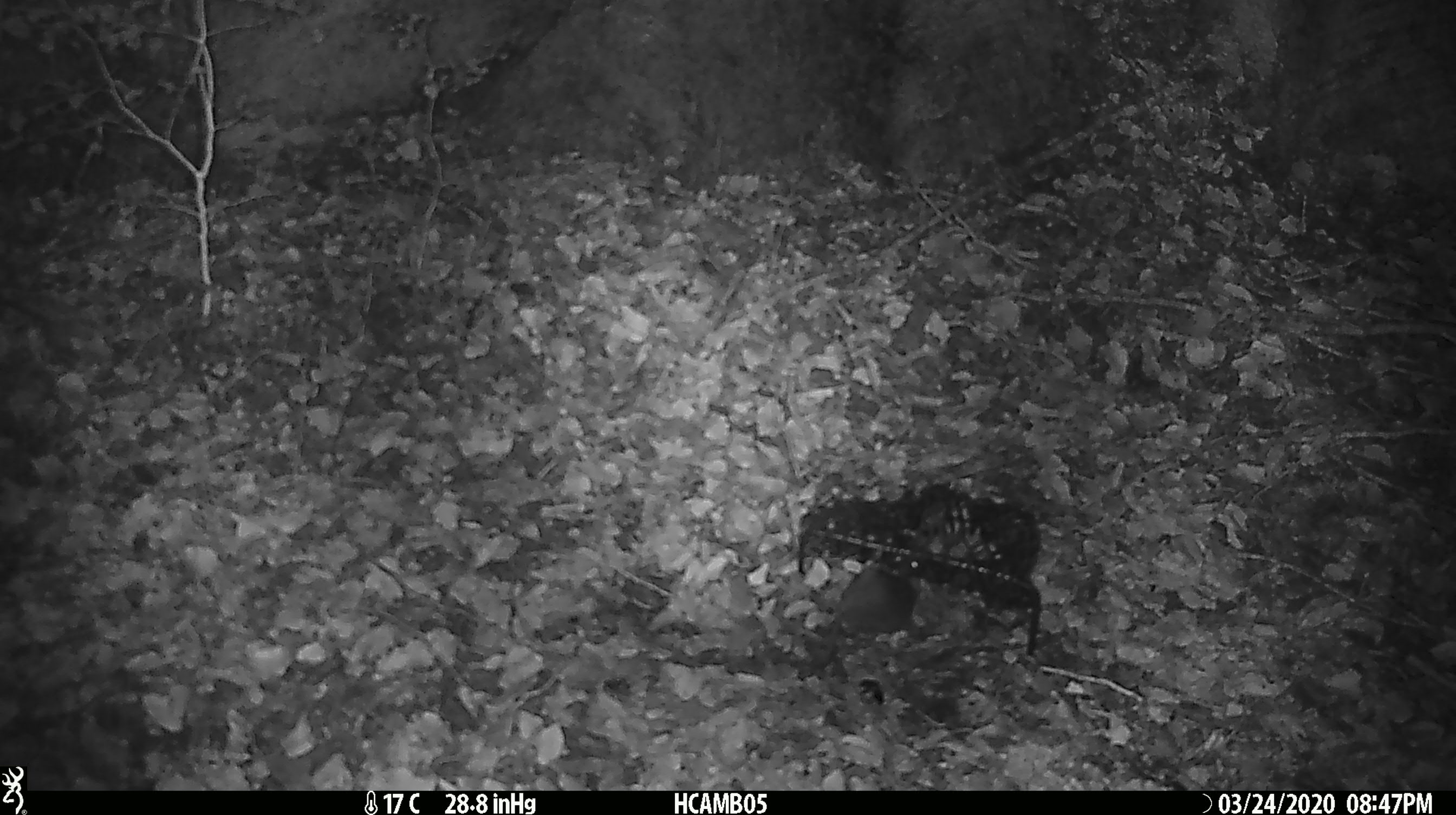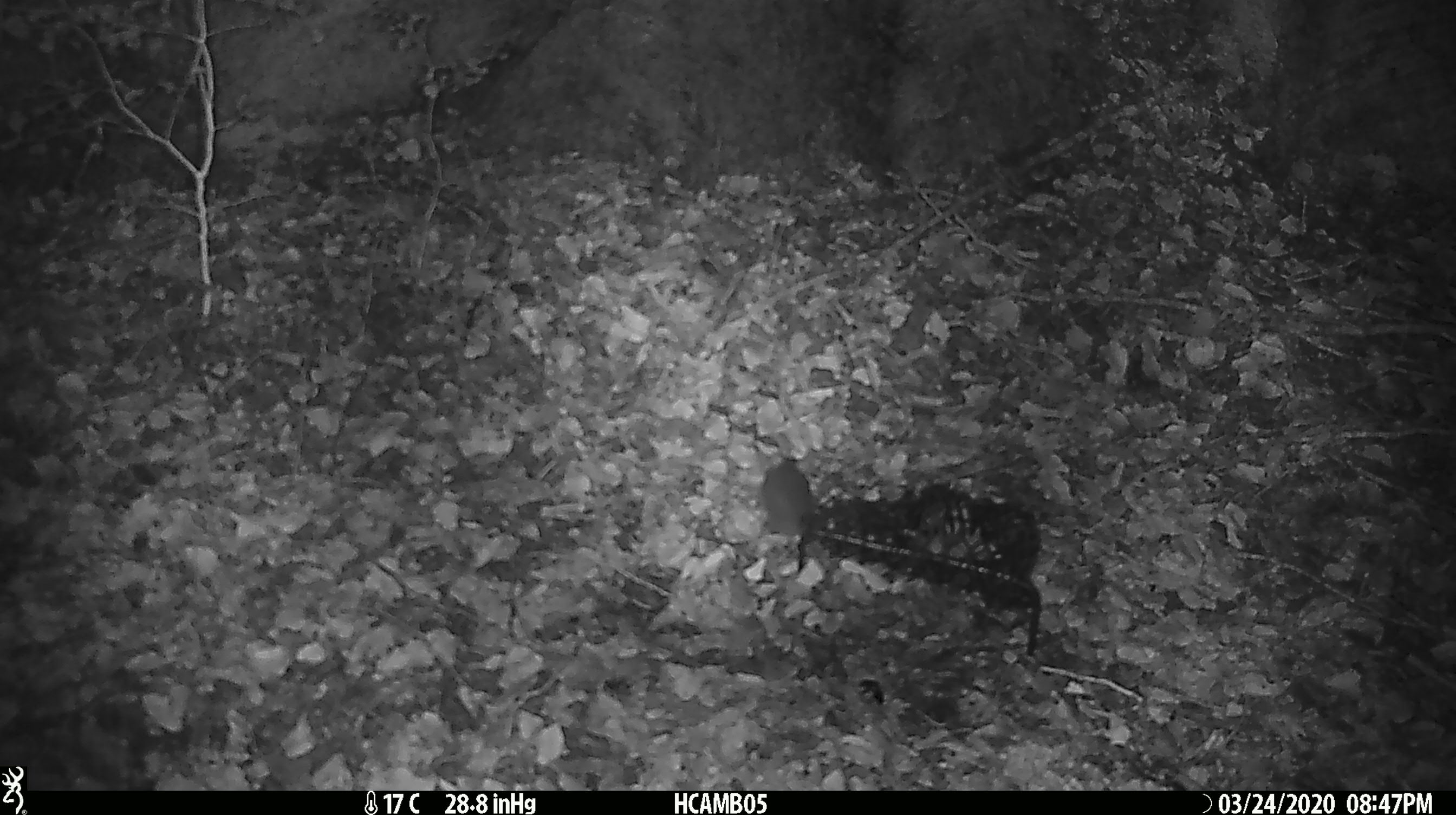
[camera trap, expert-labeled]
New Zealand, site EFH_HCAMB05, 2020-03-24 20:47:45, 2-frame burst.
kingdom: Animalia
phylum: Chordata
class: Mammalia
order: Rodentia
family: Muridae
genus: Mus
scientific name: Mus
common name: mouse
Mouse (Mus).